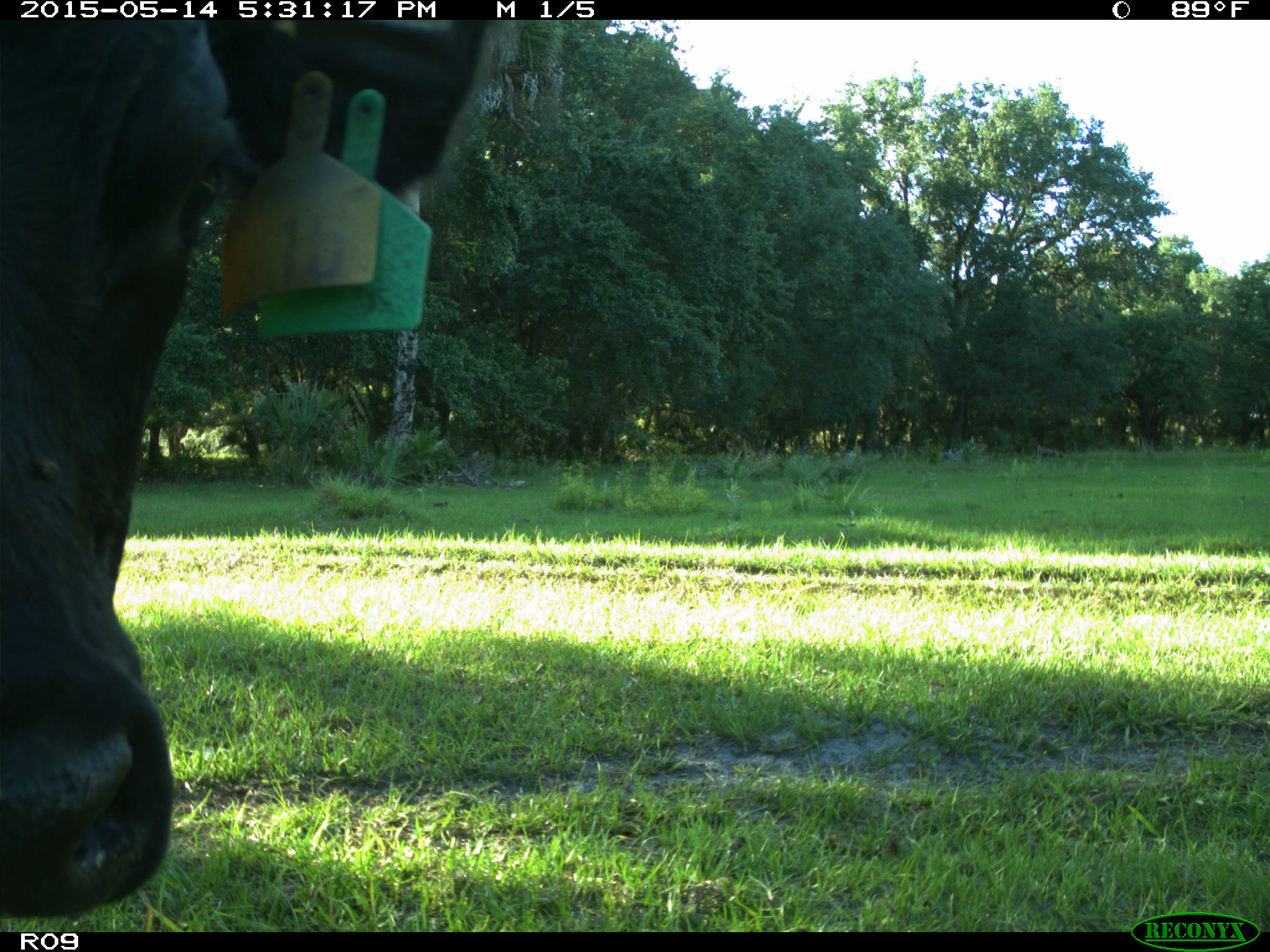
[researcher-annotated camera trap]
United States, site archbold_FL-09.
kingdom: Animalia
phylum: Chordata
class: Mammalia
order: Artiodactyla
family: Bovidae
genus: Bos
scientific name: Bos taurus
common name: domestic cow